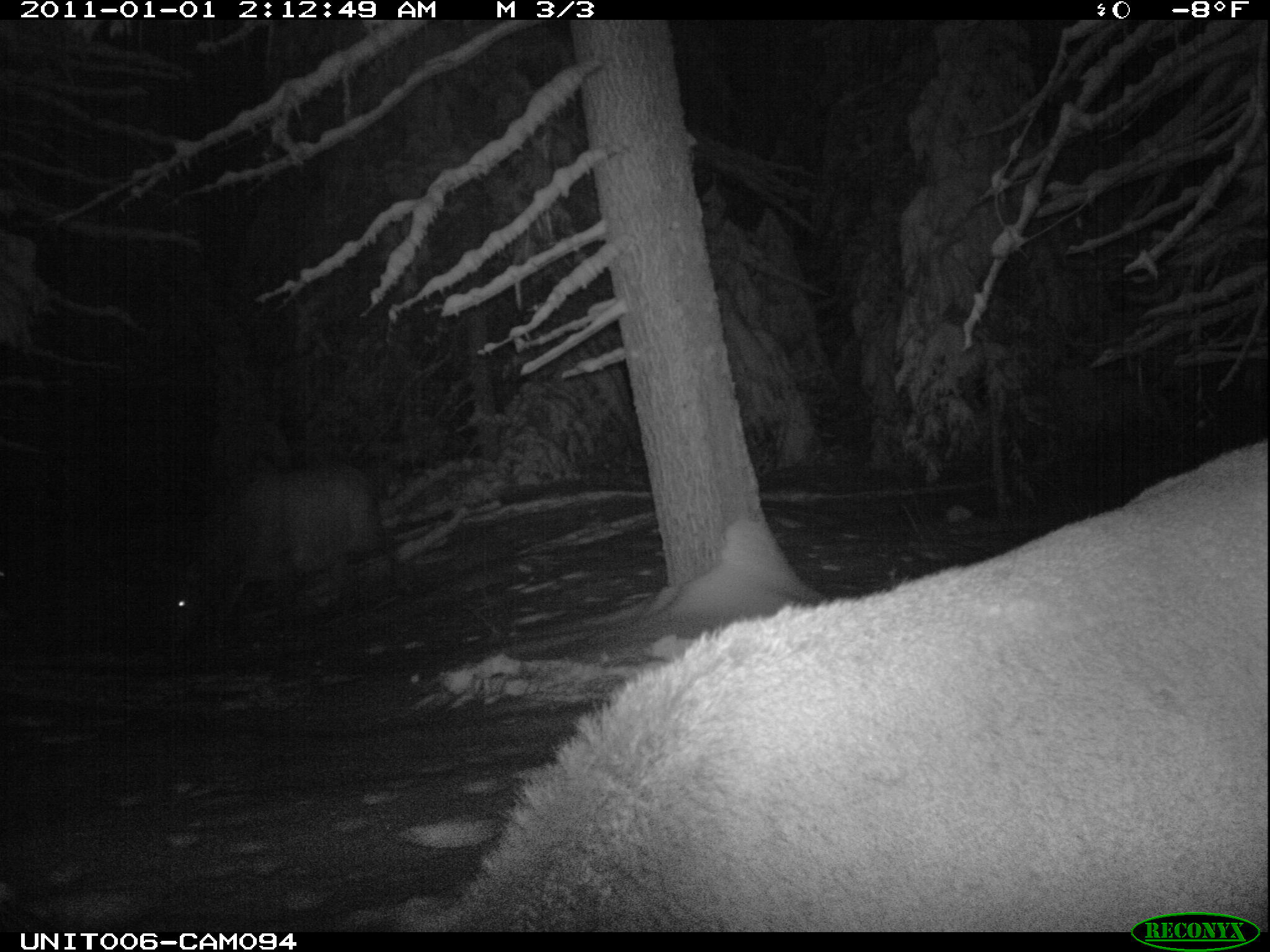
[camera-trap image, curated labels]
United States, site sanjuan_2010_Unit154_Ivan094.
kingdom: Animalia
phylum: Chordata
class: Mammalia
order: Artiodactyla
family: Cervidae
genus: Cervus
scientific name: Cervus elaphus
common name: red deer